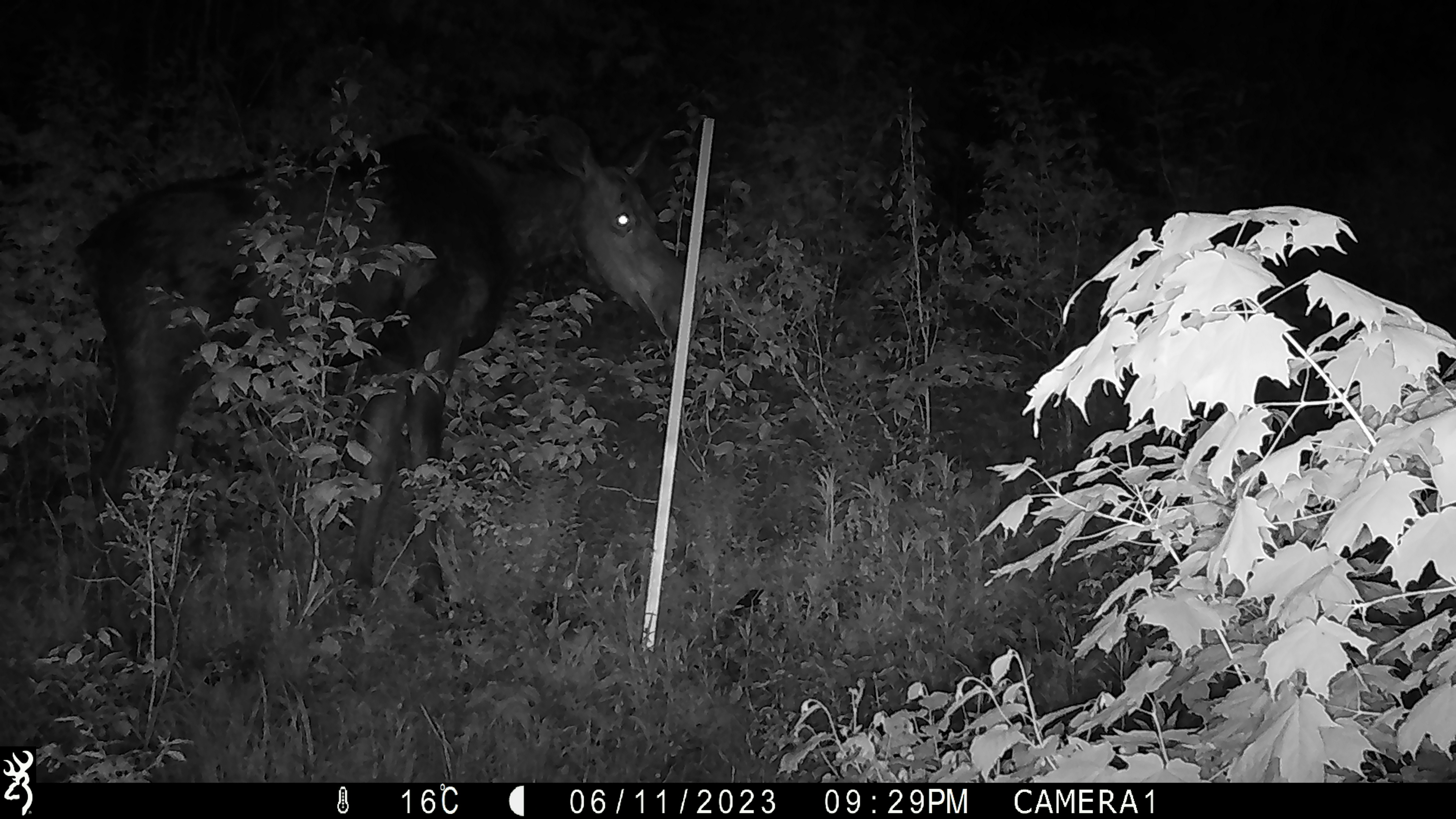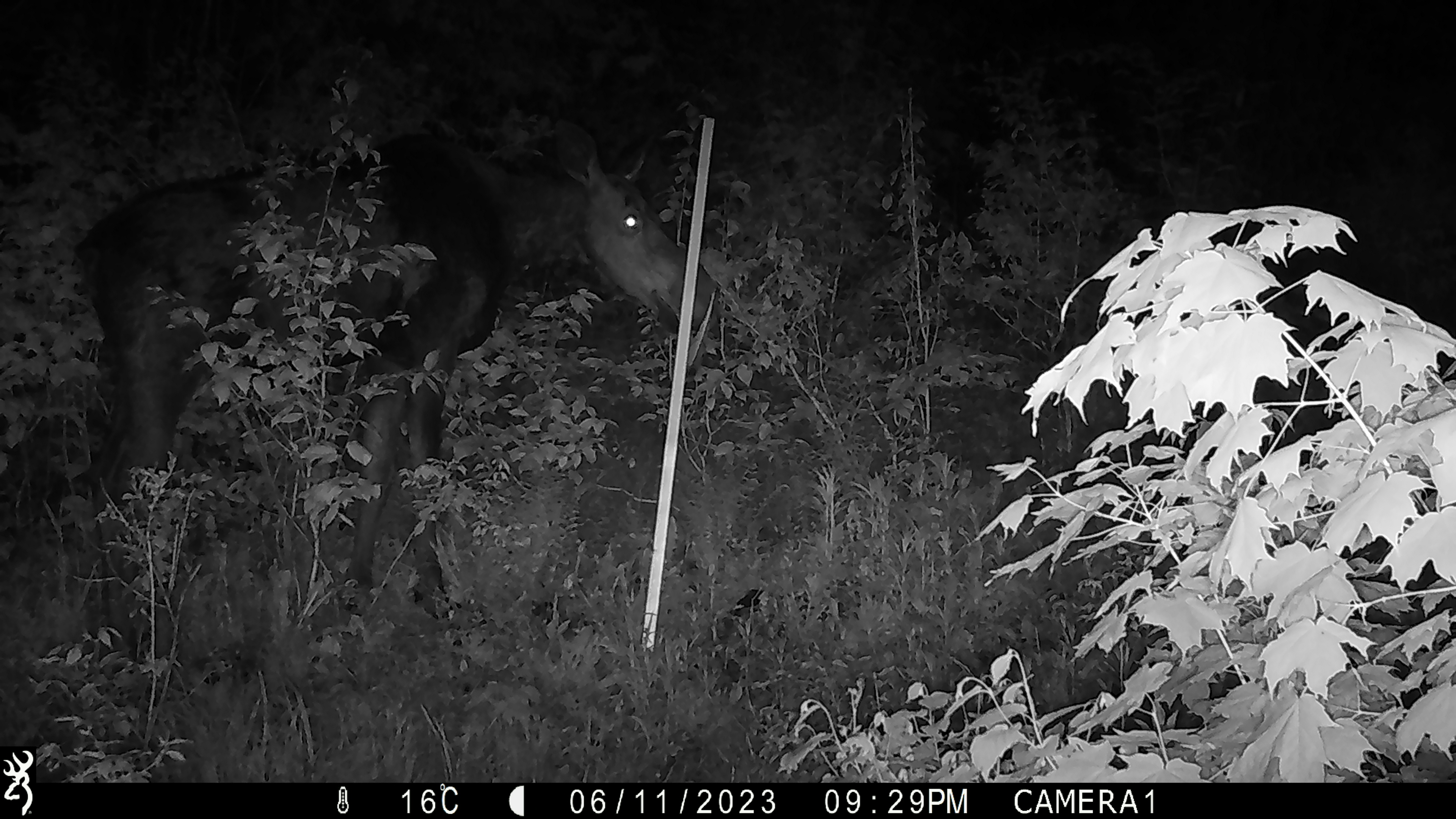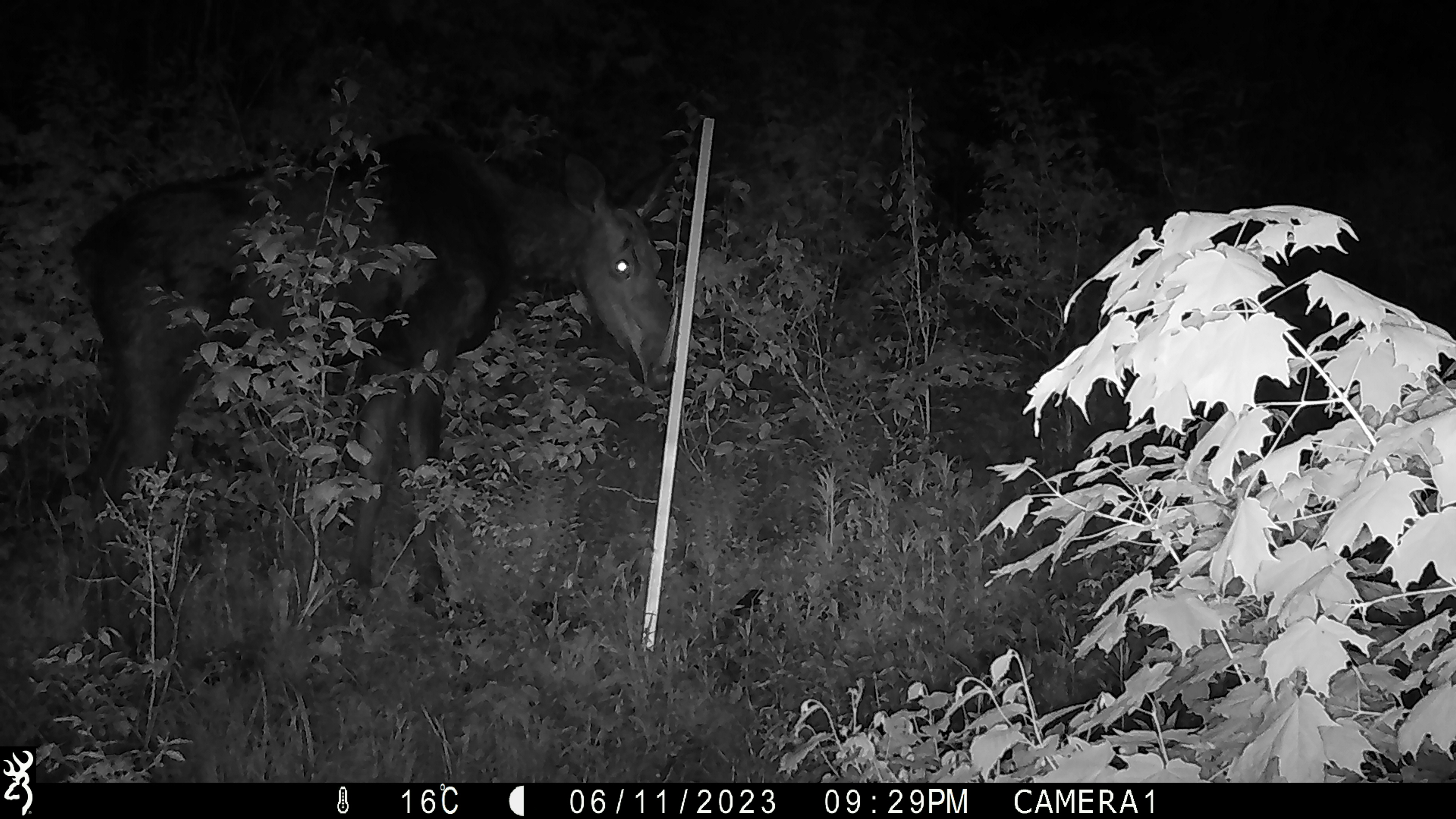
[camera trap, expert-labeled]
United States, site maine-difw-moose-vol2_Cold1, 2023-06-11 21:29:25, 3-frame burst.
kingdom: Animalia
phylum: Chordata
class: Mammalia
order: Artiodactyla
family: Cervidae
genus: Alces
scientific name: Alces alces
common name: moose